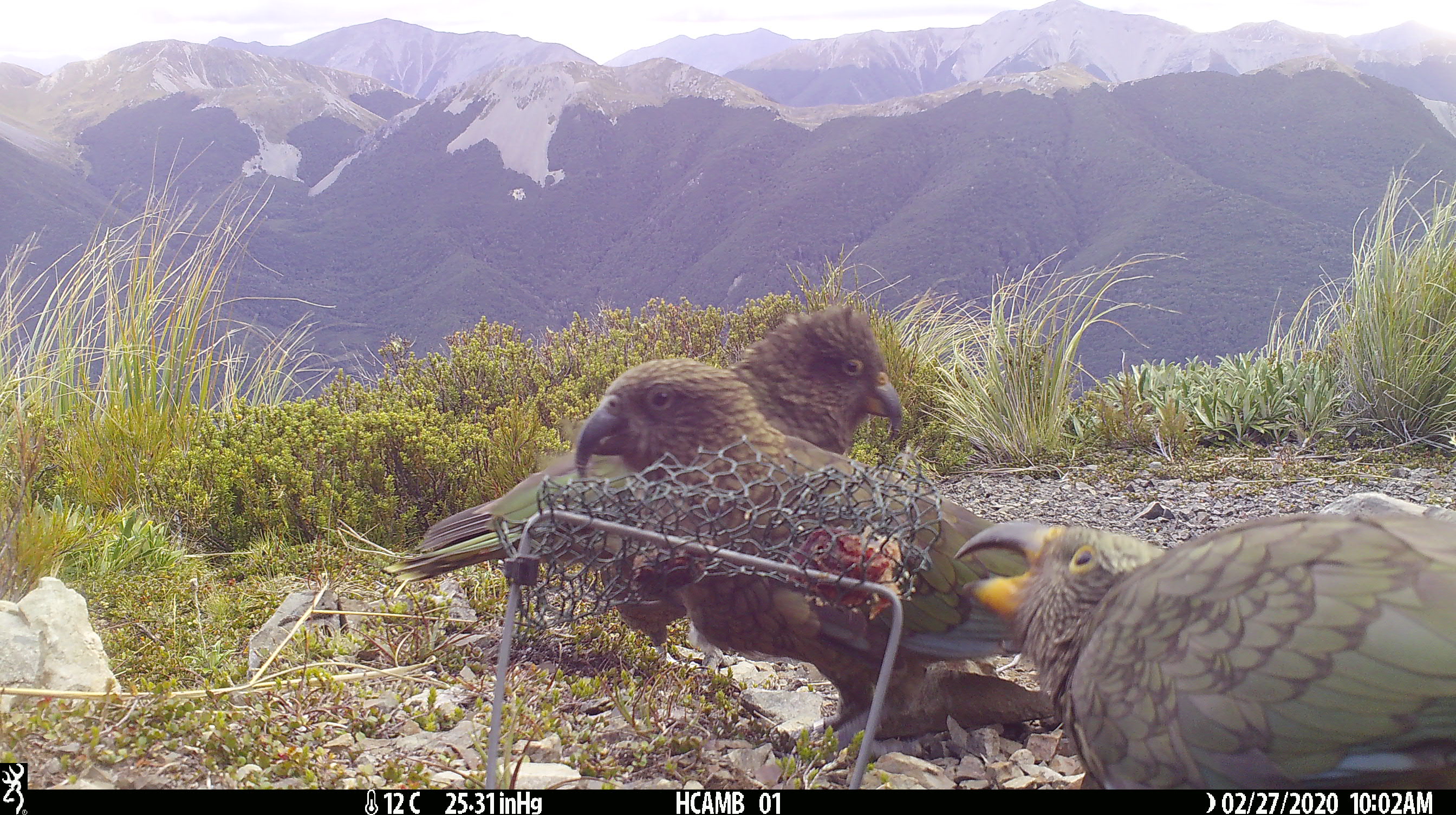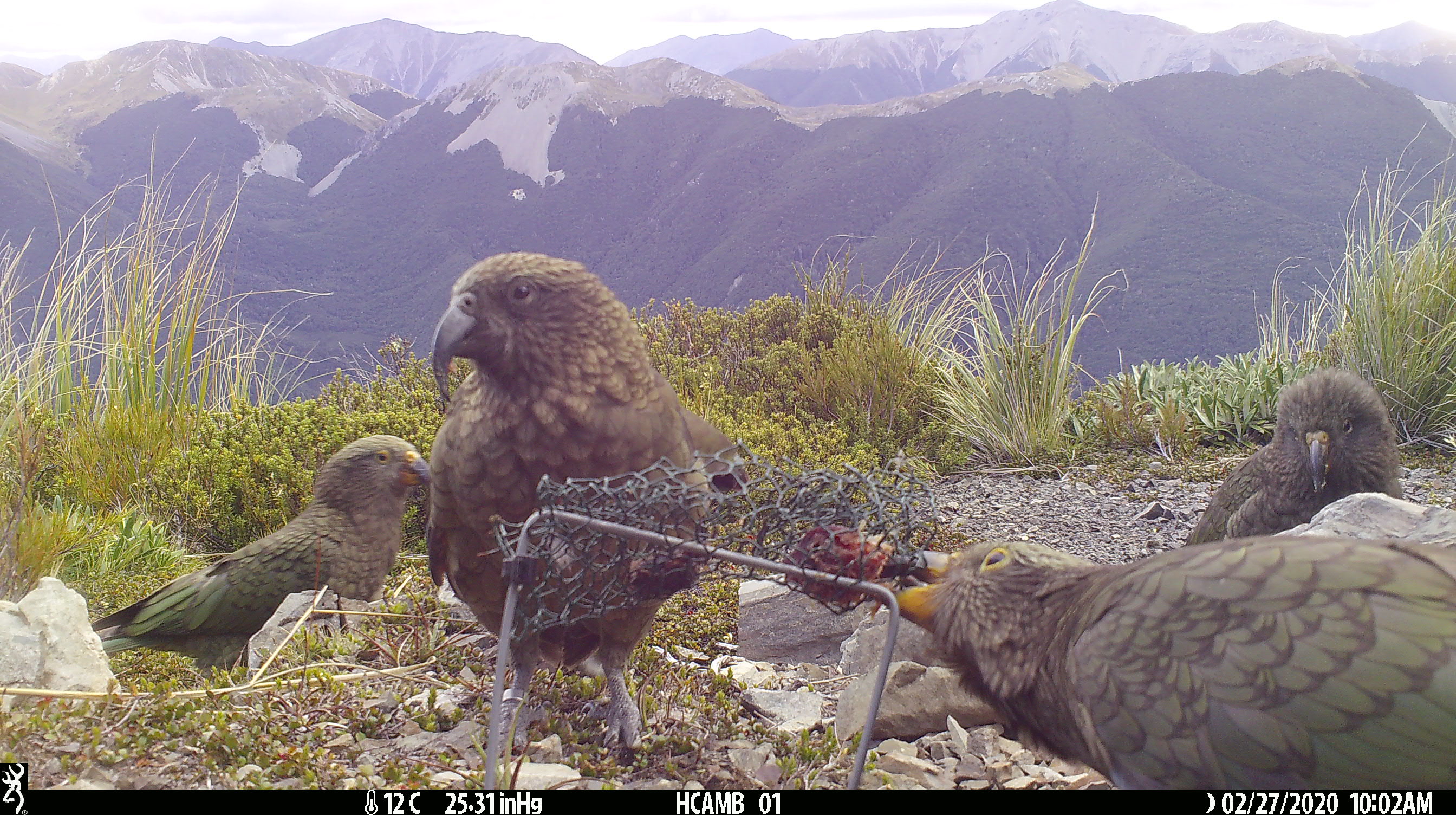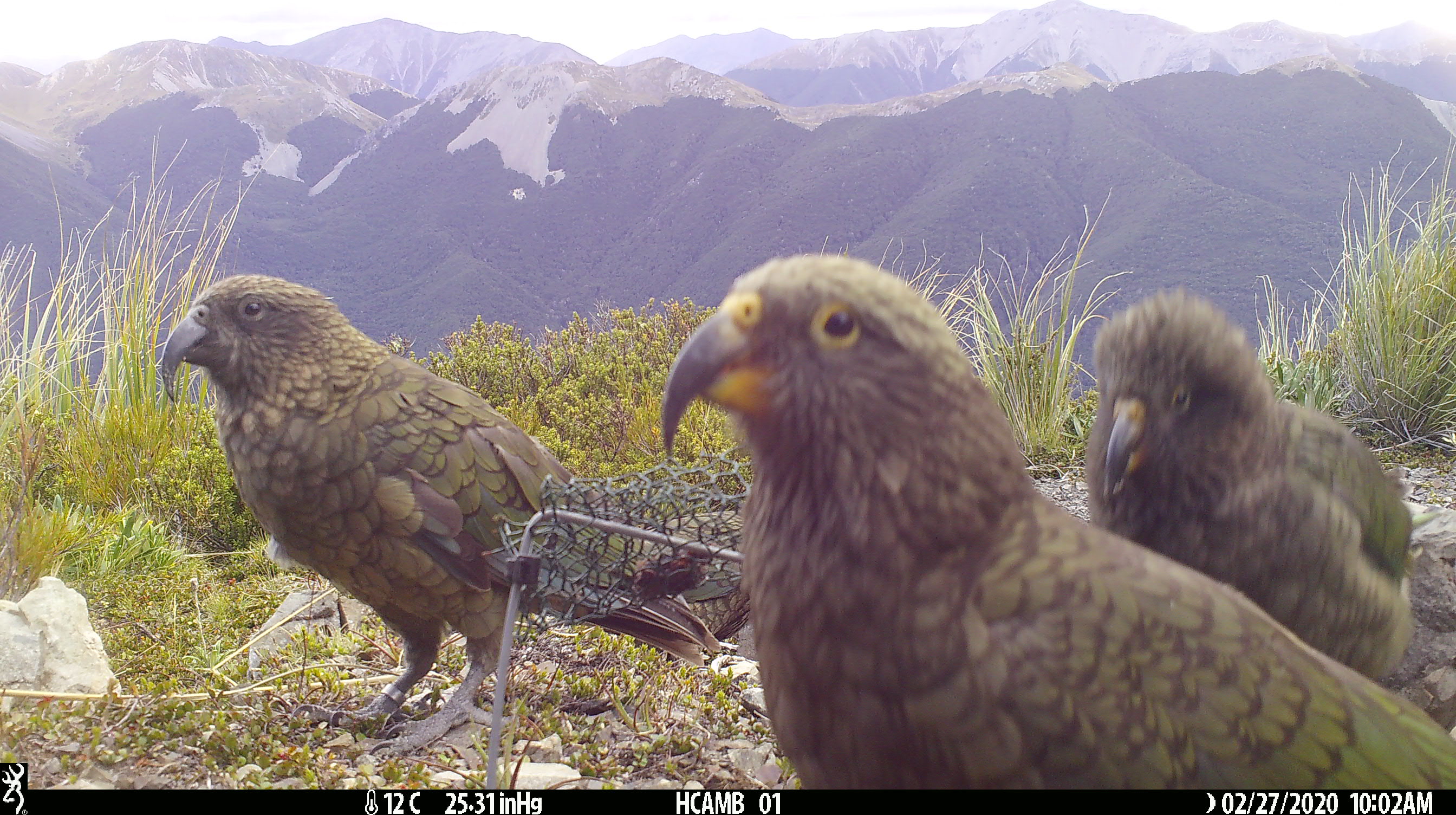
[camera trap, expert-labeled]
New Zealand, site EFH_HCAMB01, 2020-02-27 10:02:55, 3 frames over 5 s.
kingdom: Animalia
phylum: Chordata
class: Aves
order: Psittaciformes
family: Strigopidae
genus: Nestor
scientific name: Nestor notabilis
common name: kea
Kea (Nestor notabilis).